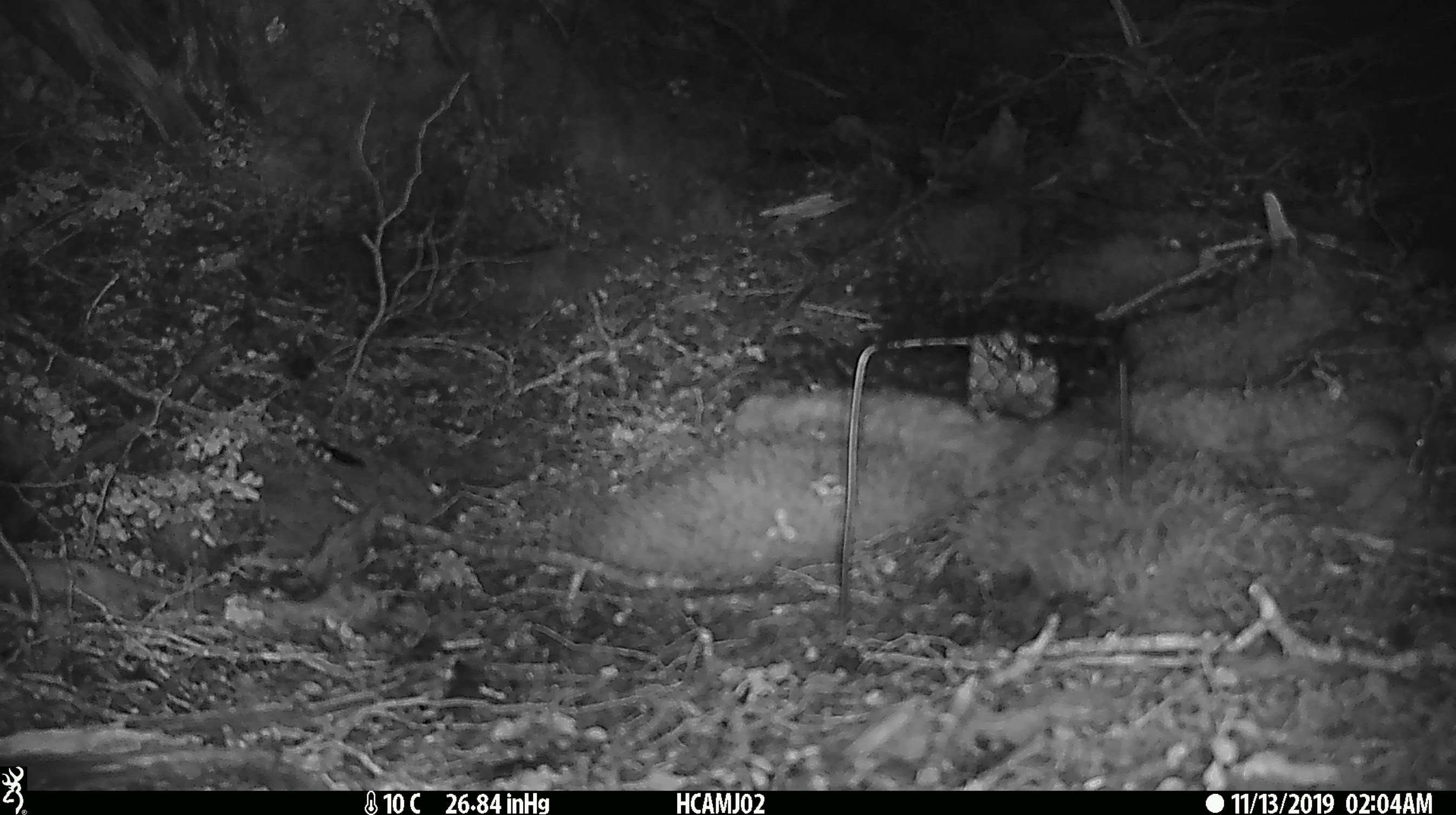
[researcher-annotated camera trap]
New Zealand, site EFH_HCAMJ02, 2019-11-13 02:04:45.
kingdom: Animalia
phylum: Chordata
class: Mammalia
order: Rodentia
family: Muridae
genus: Mus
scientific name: Mus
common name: mouse